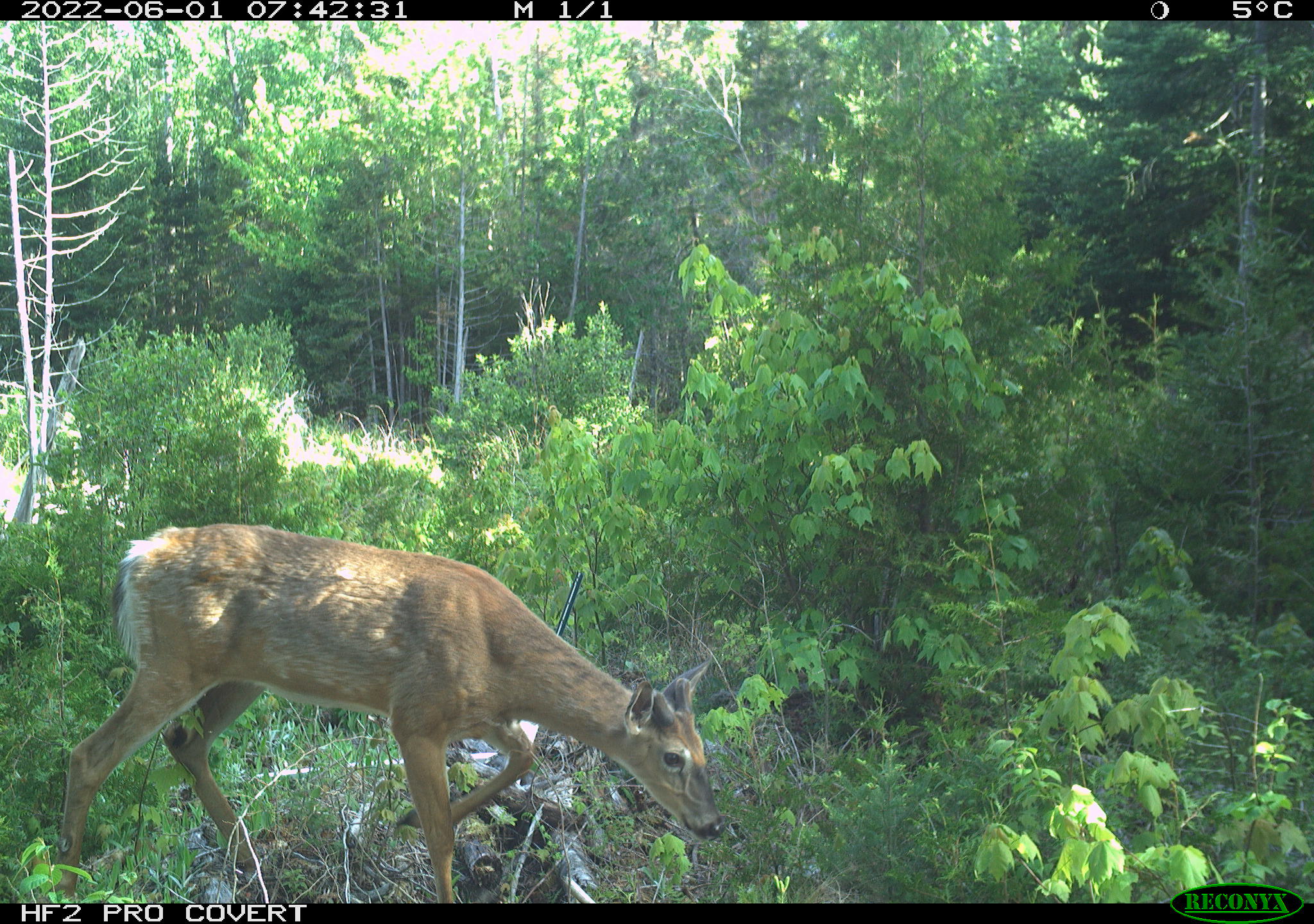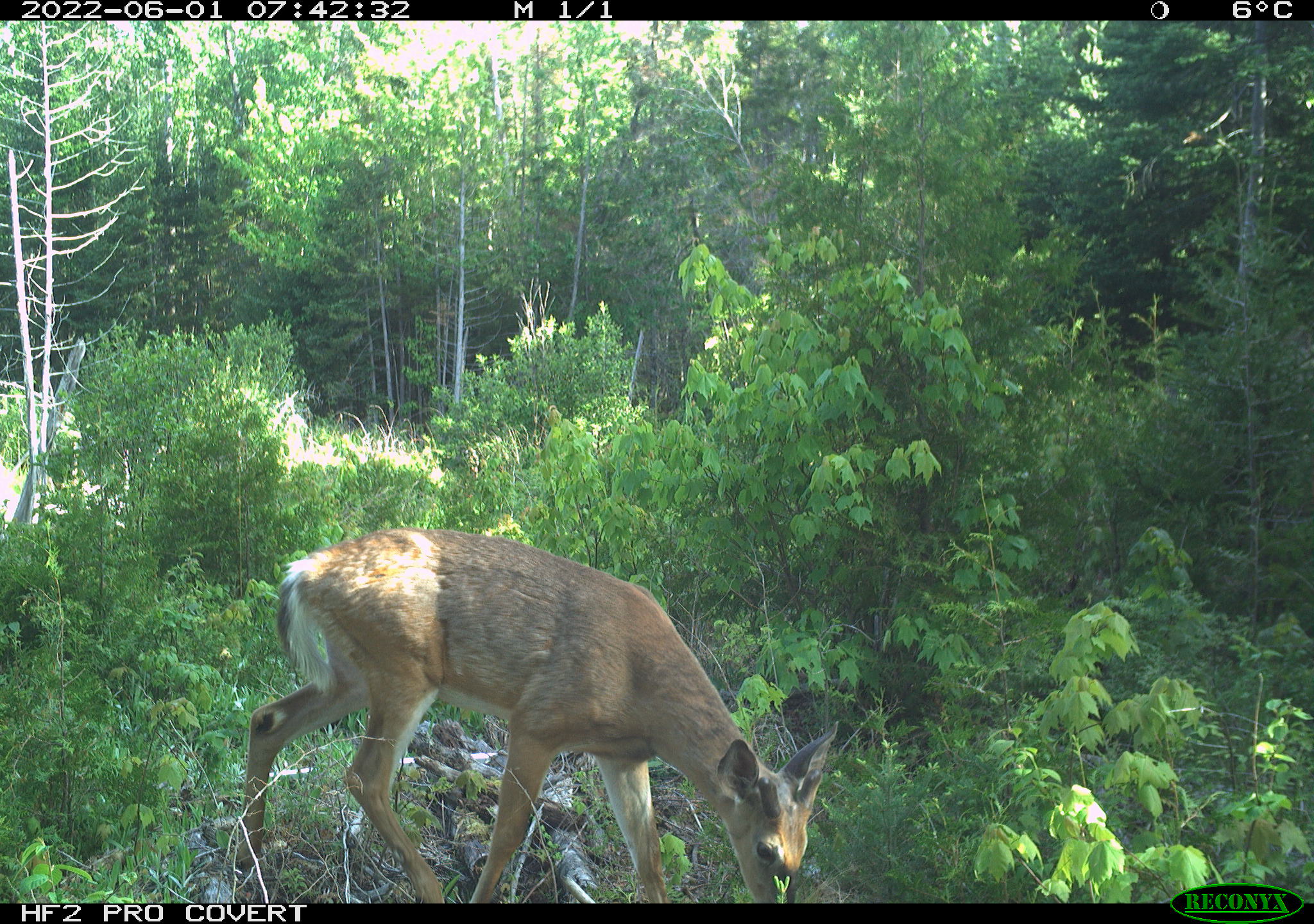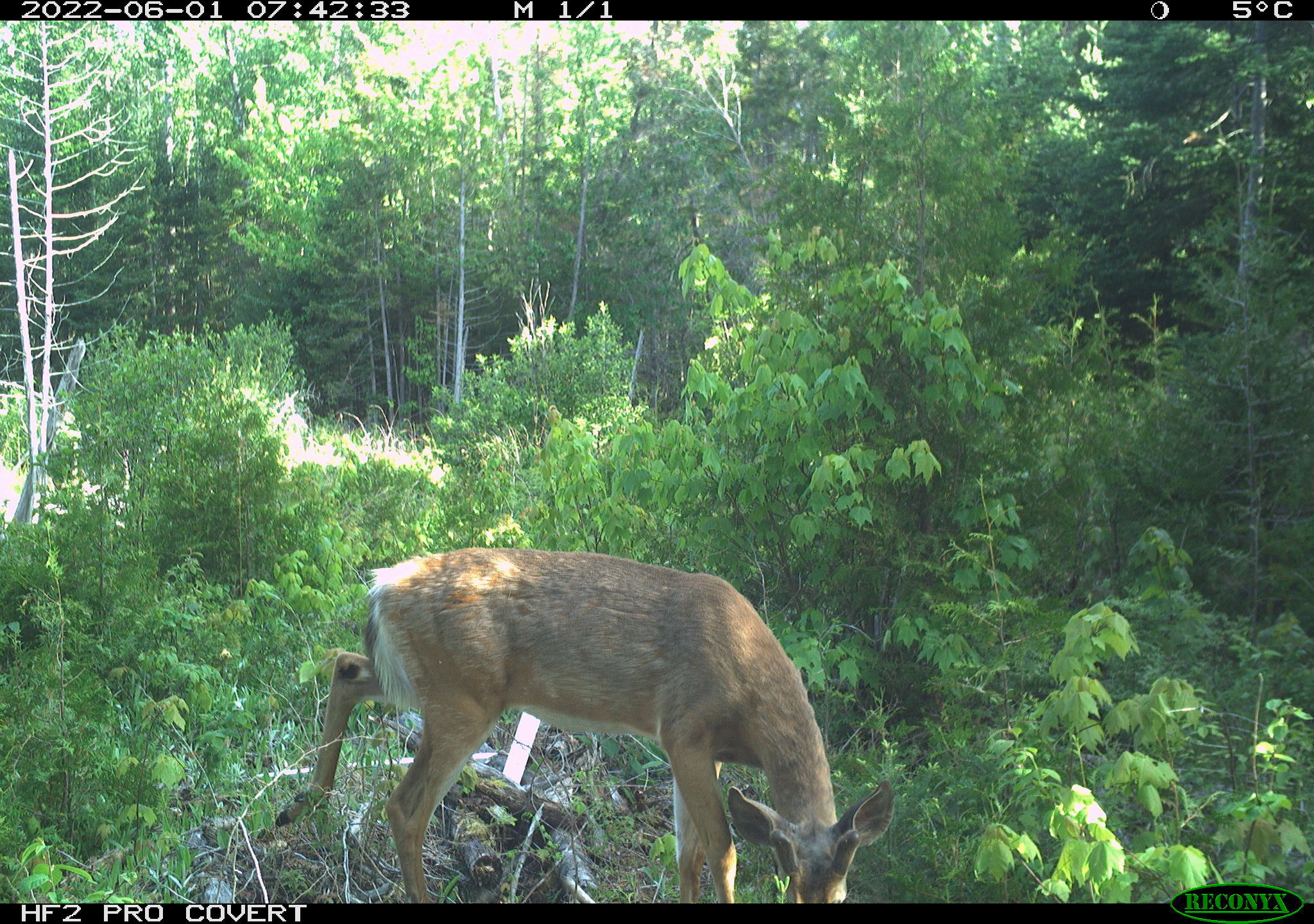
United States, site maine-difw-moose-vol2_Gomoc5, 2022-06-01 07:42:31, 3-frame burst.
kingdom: Animalia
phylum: Chordata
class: Mammalia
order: Artiodactyla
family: Cervidae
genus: Odocoileus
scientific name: Odocoileus virginianus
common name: white-tailed deer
White-tailed deer (Odocoileus virginianus).